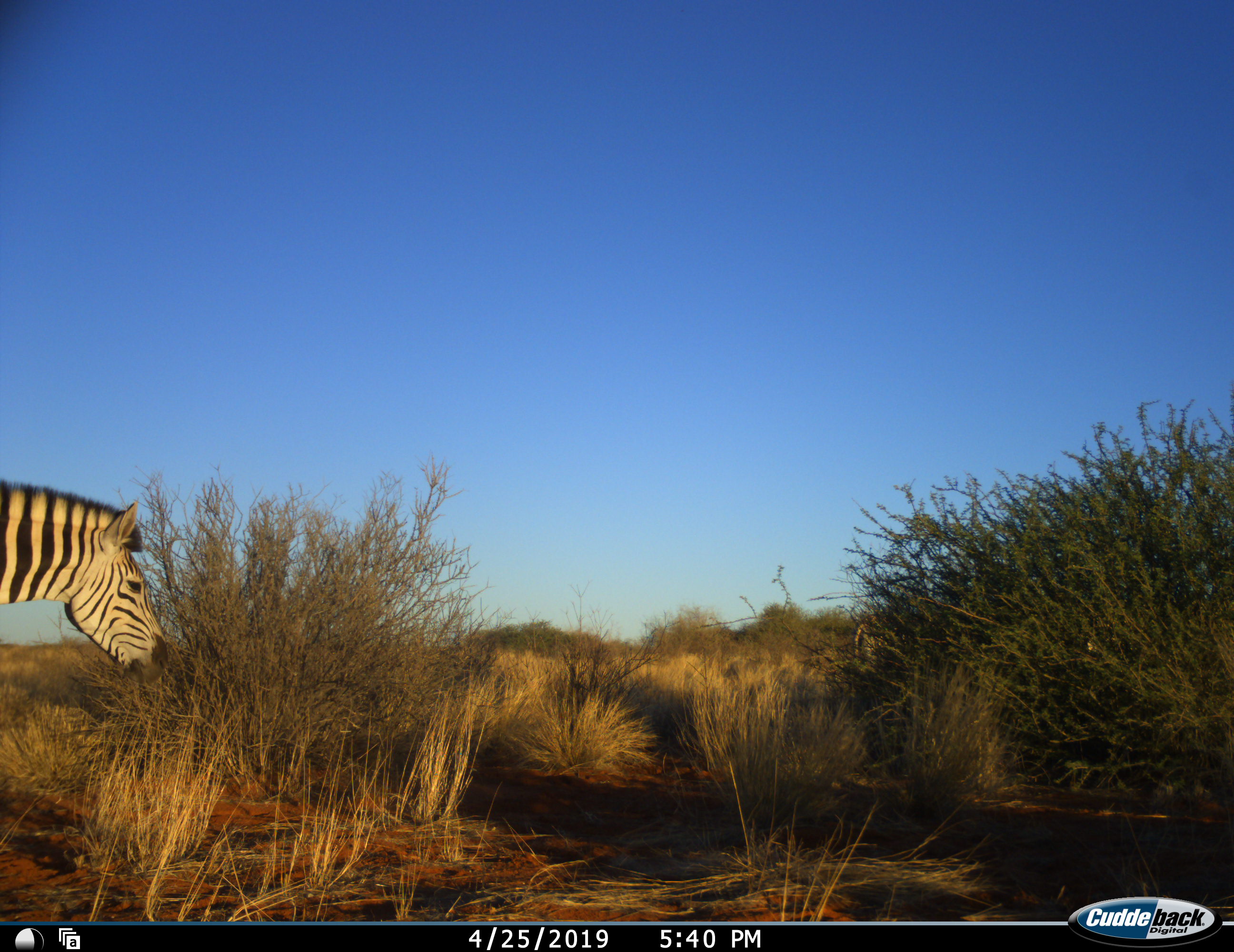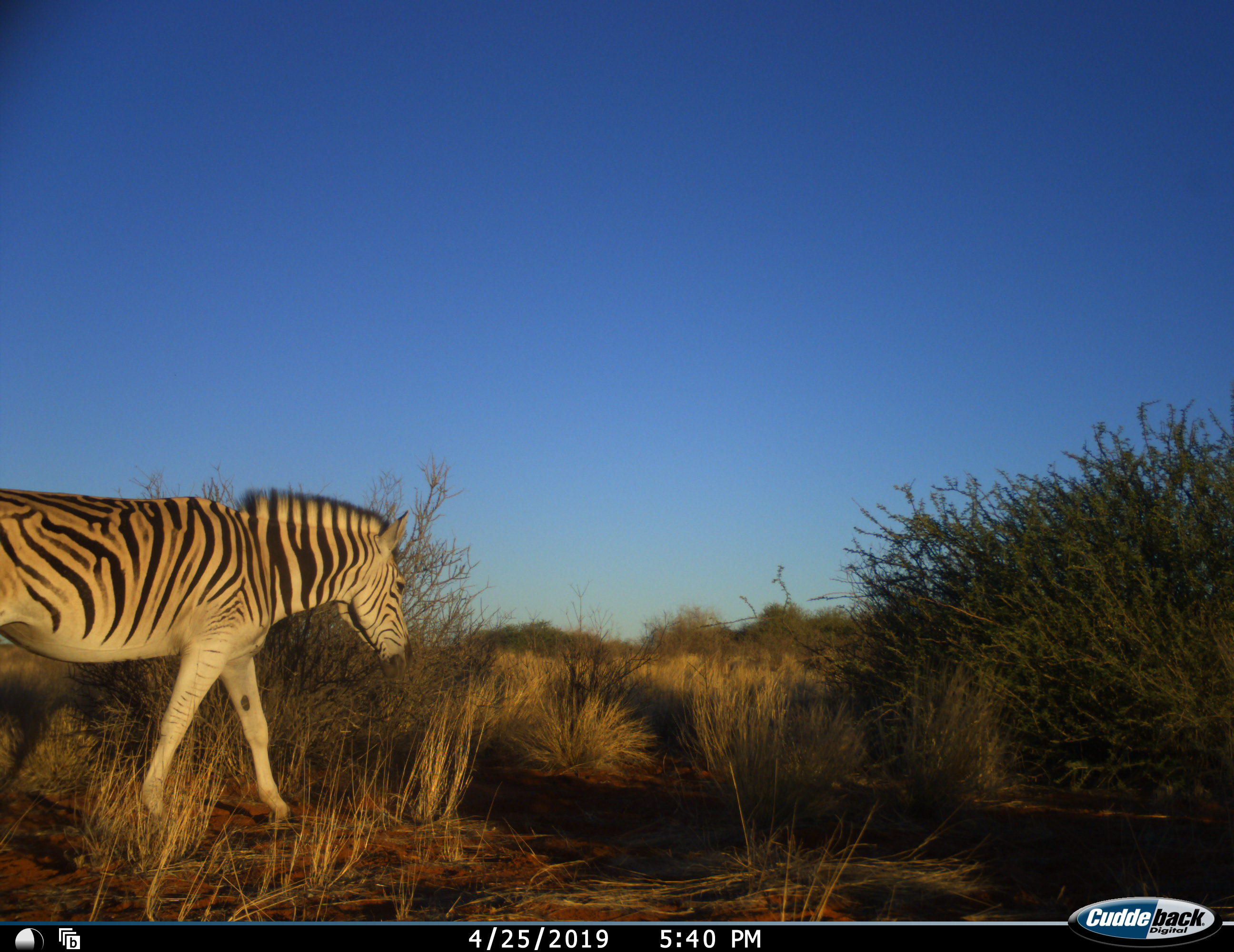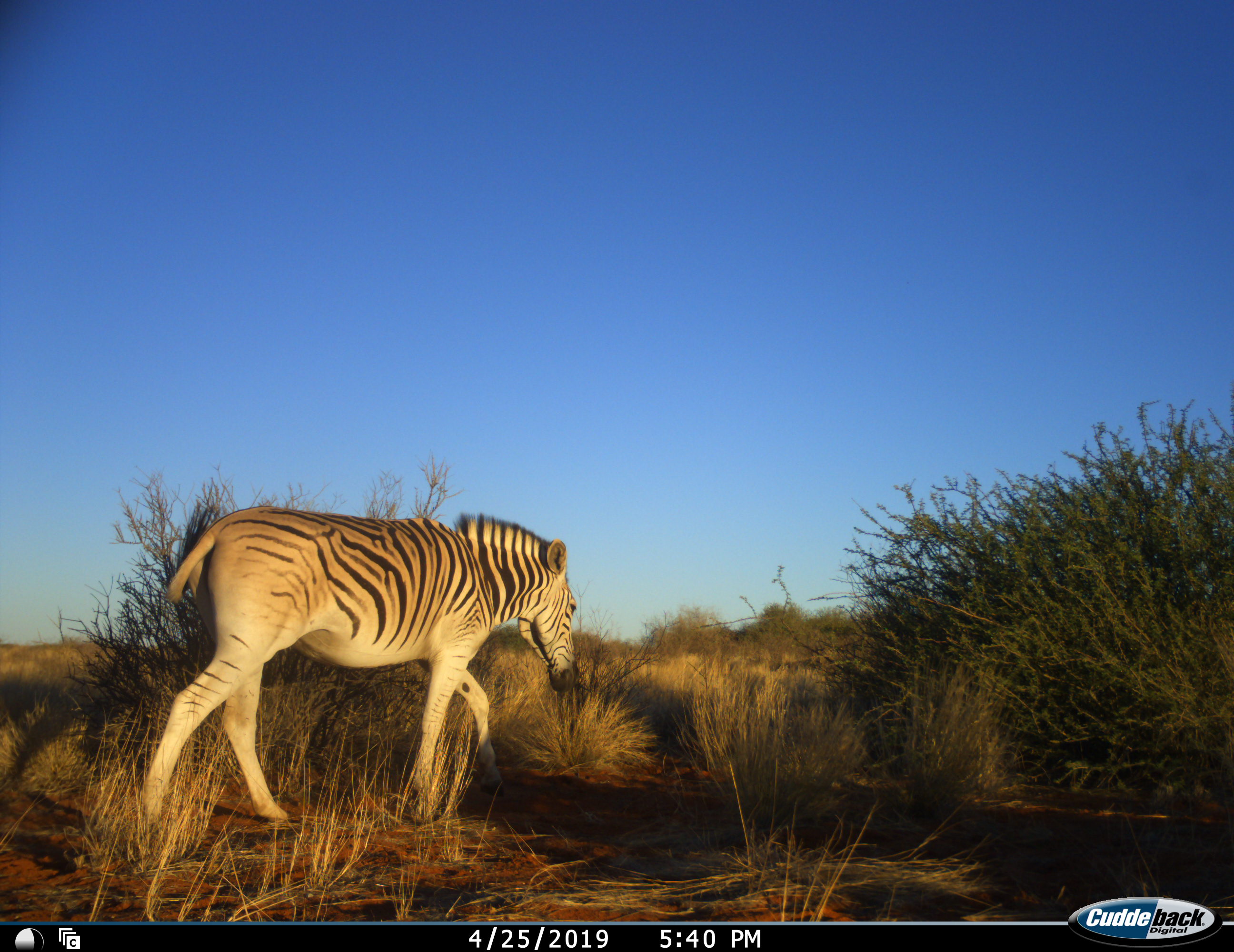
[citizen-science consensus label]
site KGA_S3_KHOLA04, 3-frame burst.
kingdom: Animalia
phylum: Chordata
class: Mammalia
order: Perissodactyla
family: Equidae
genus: Equus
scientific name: Equus quagga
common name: plains zebra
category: zebraplains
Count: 2.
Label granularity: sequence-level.